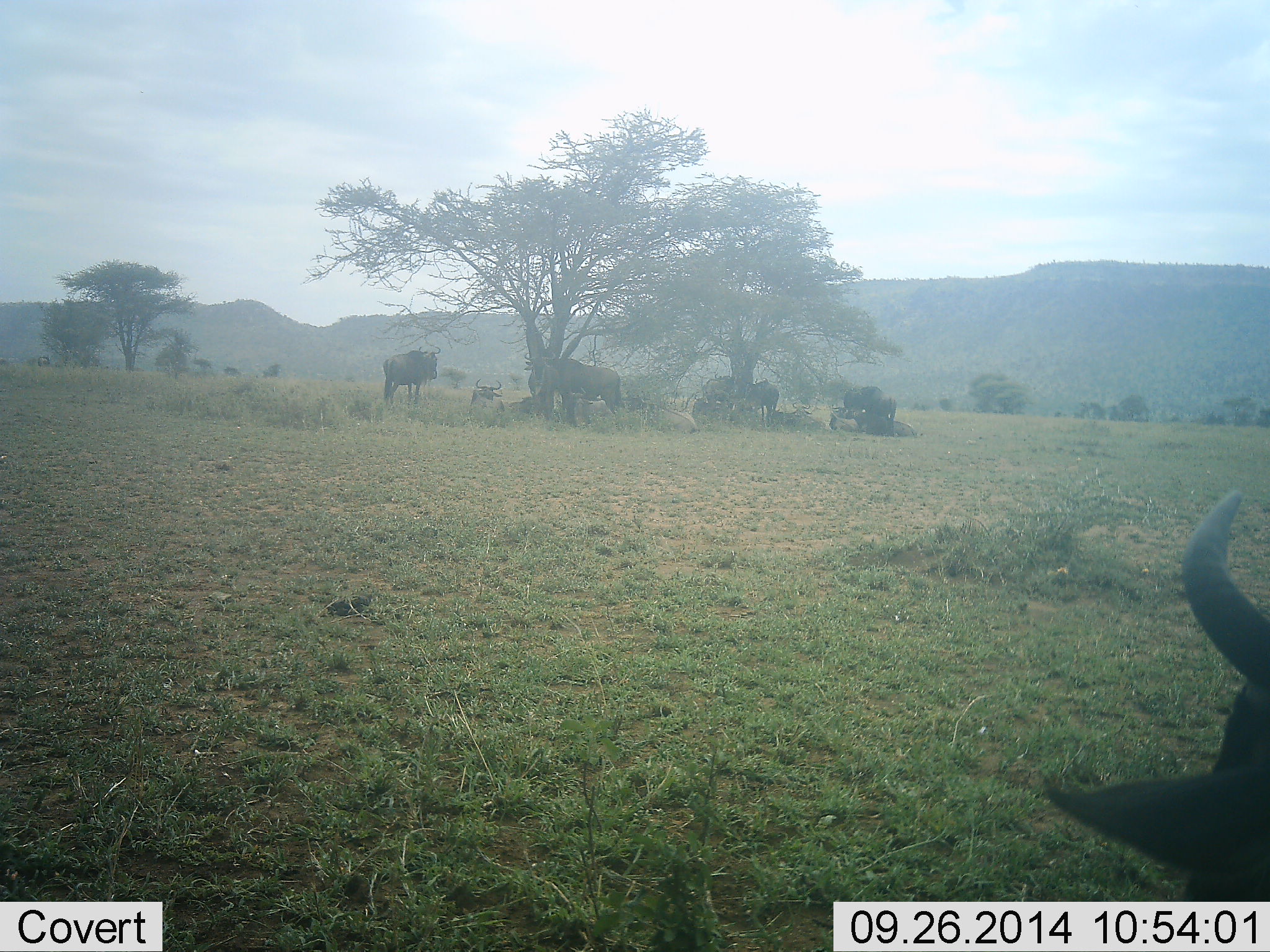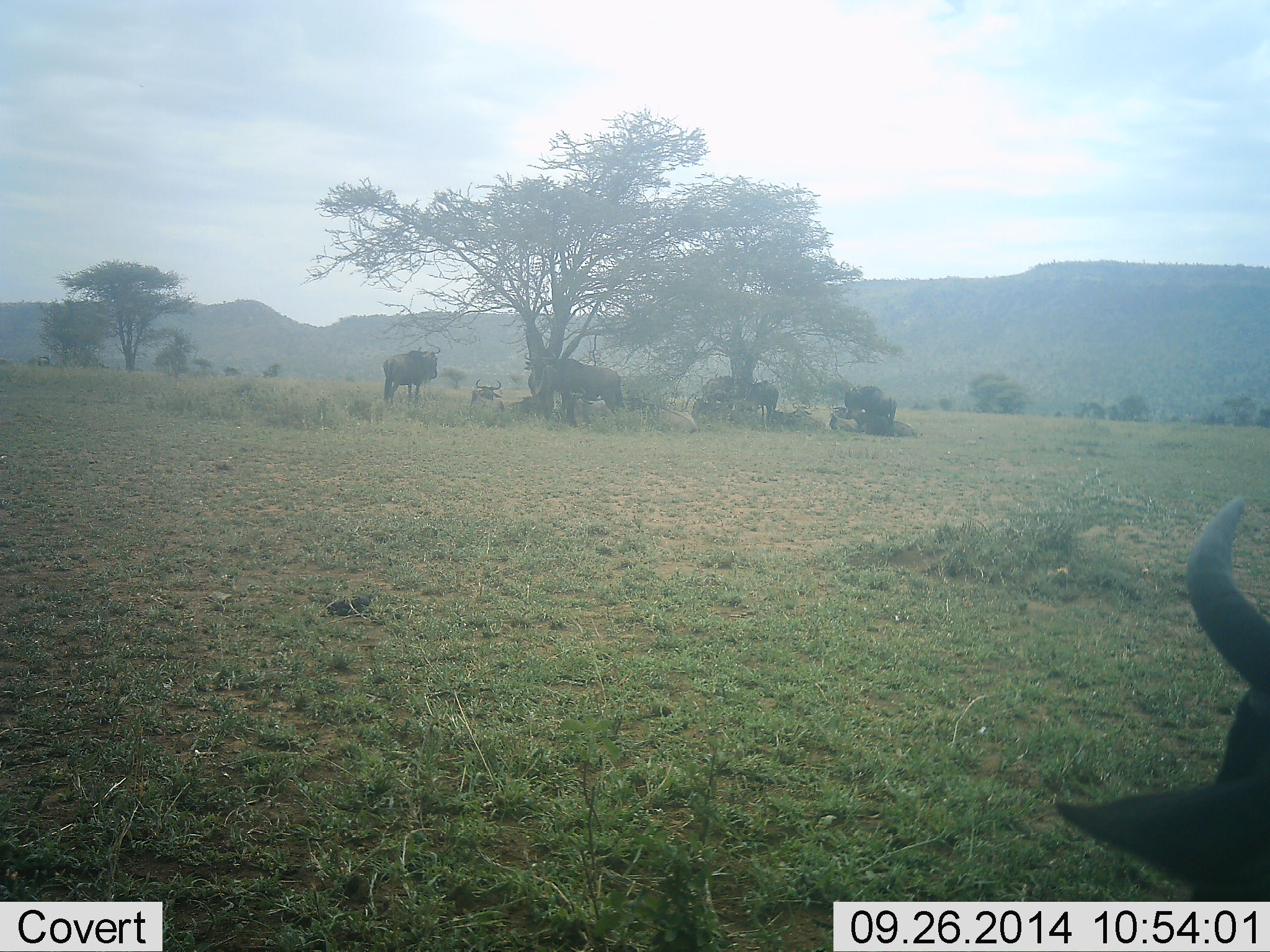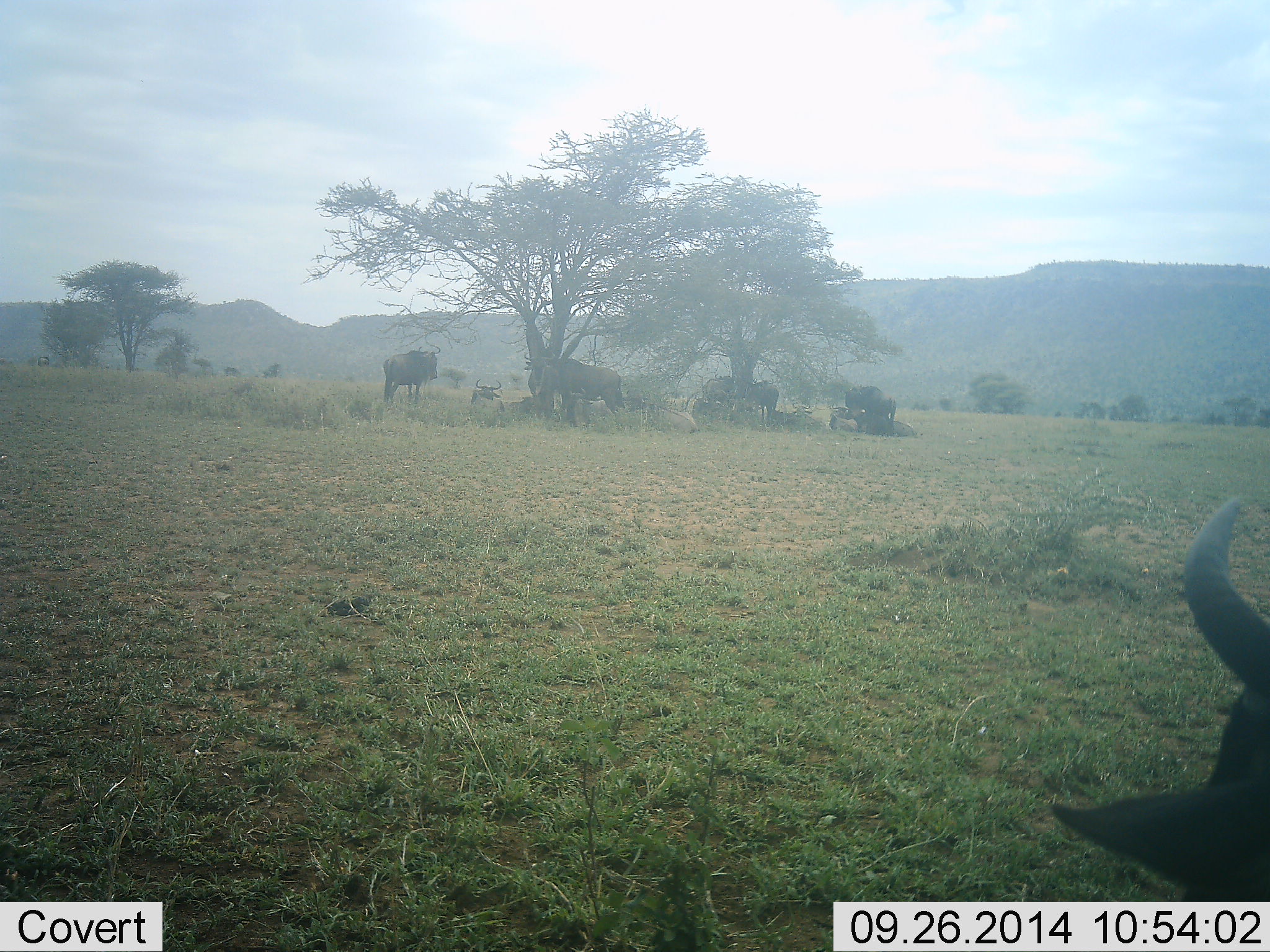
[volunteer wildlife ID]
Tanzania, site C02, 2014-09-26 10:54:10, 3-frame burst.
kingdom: Animalia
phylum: Chordata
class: Mammalia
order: Artiodactyla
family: Bovidae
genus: Connochaetes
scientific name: Connochaetes taurinus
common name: blue wildebeest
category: wildebeest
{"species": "wildebeest (blue wildebeest) (Connochaetes taurinus)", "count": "7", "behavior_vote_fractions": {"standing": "60%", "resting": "70%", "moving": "20%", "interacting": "0%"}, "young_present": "20%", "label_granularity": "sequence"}